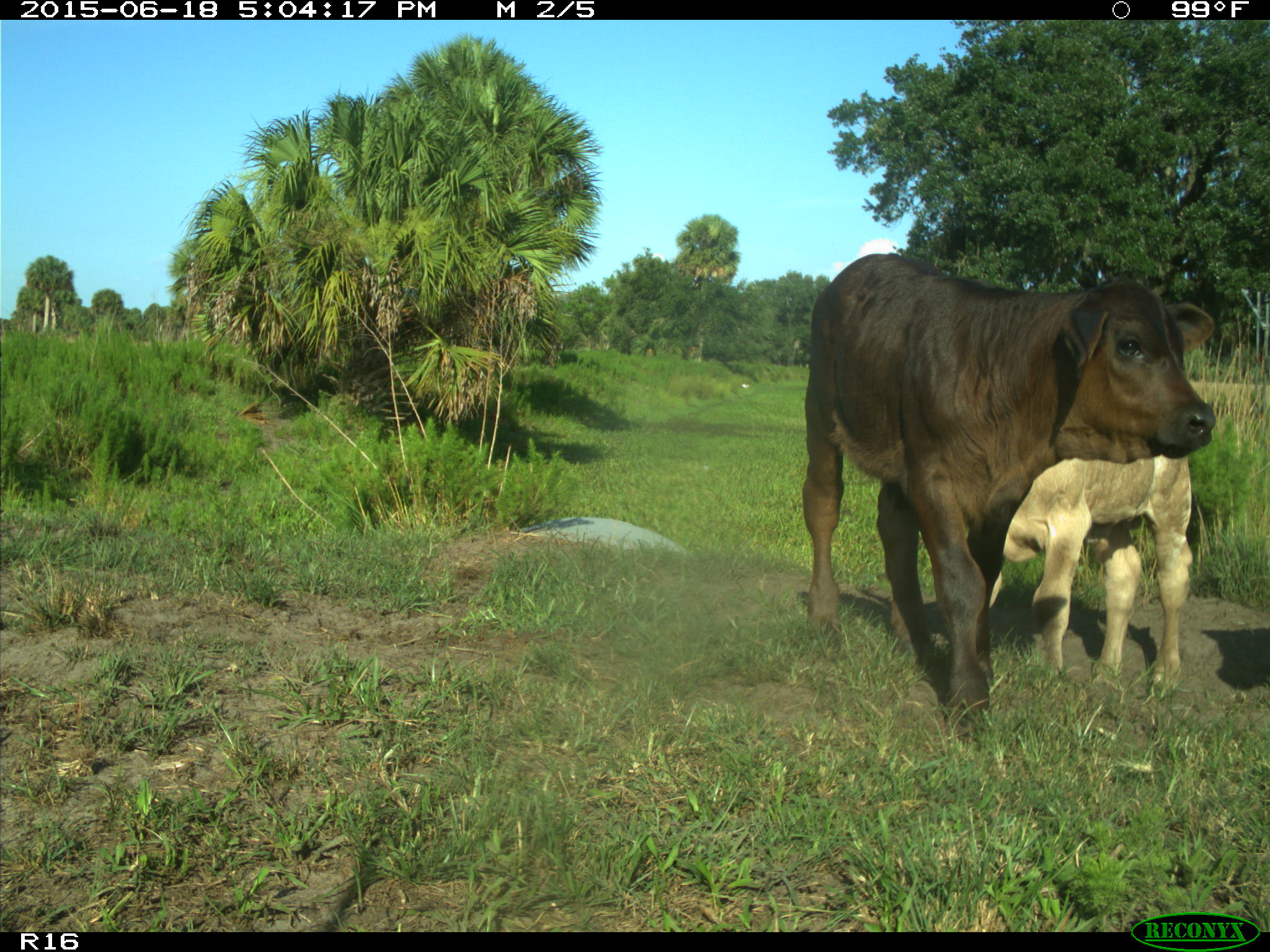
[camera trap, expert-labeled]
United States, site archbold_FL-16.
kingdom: Animalia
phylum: Chordata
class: Mammalia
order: Artiodactyla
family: Bovidae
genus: Bos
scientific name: Bos taurus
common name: domestic cow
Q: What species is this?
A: Bos taurus (domestic cow).